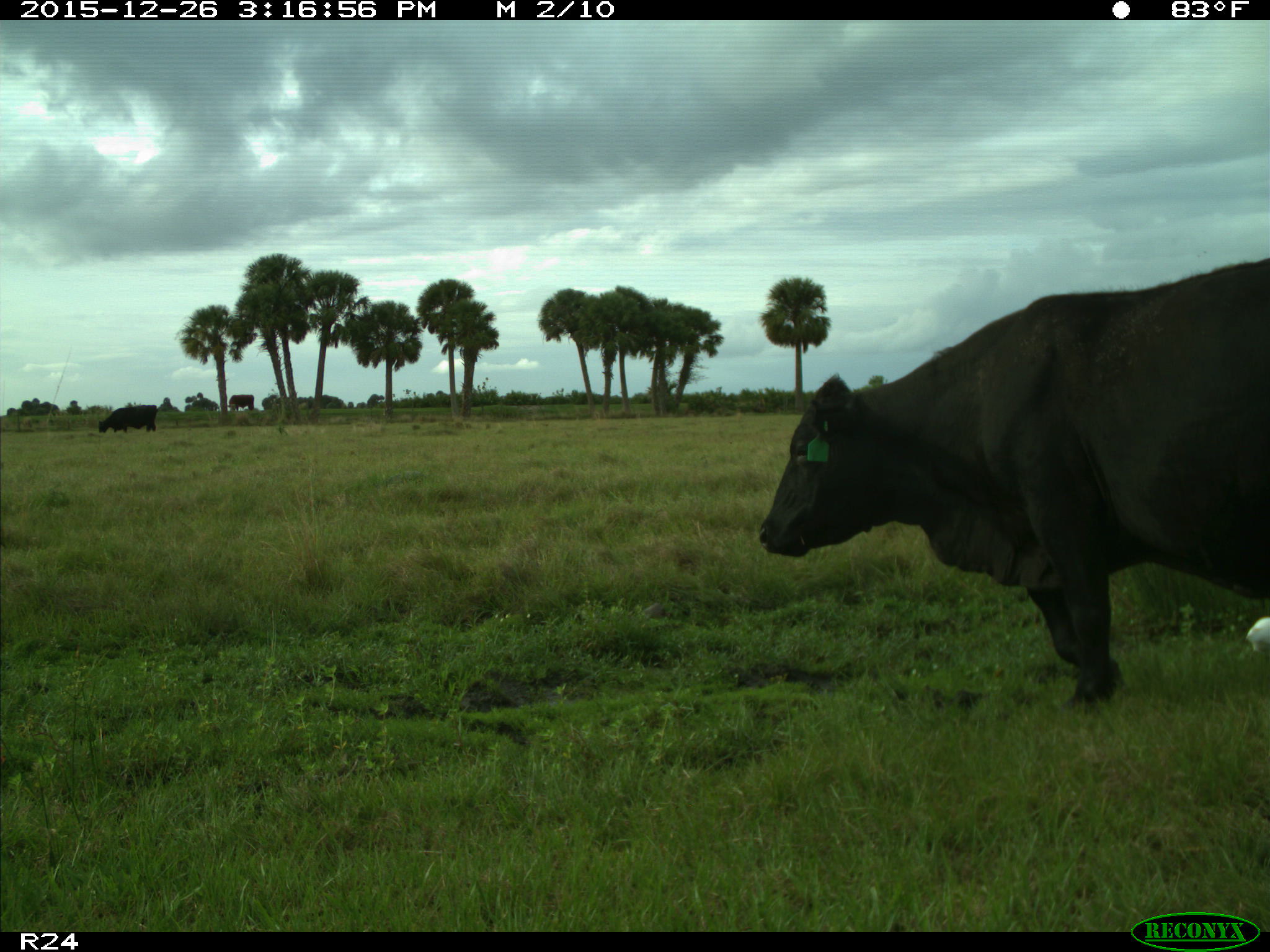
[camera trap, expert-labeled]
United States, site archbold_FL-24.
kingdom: Animalia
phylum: Chordata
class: Mammalia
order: Artiodactyla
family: Bovidae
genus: Bos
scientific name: Bos taurus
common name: domestic cow